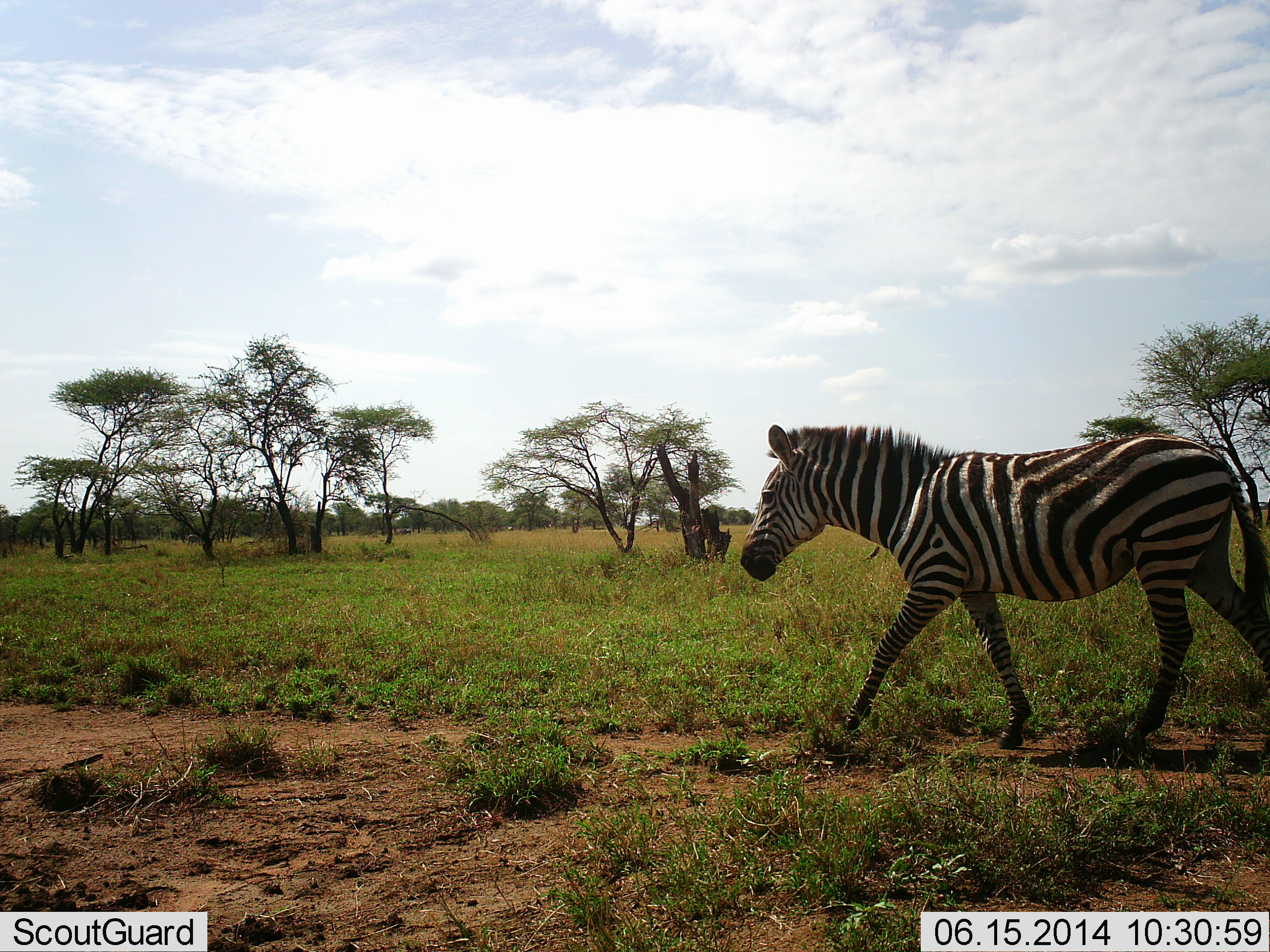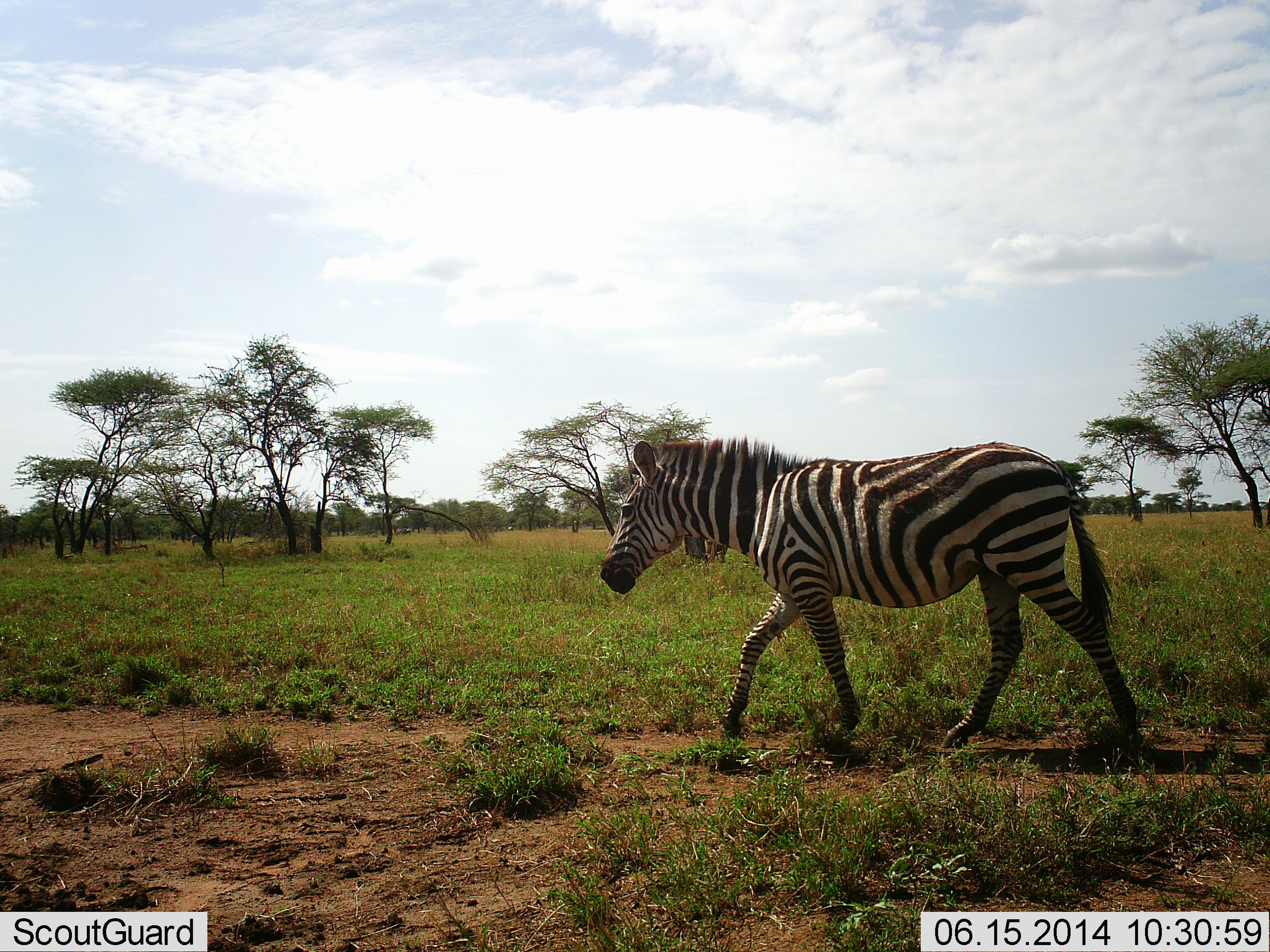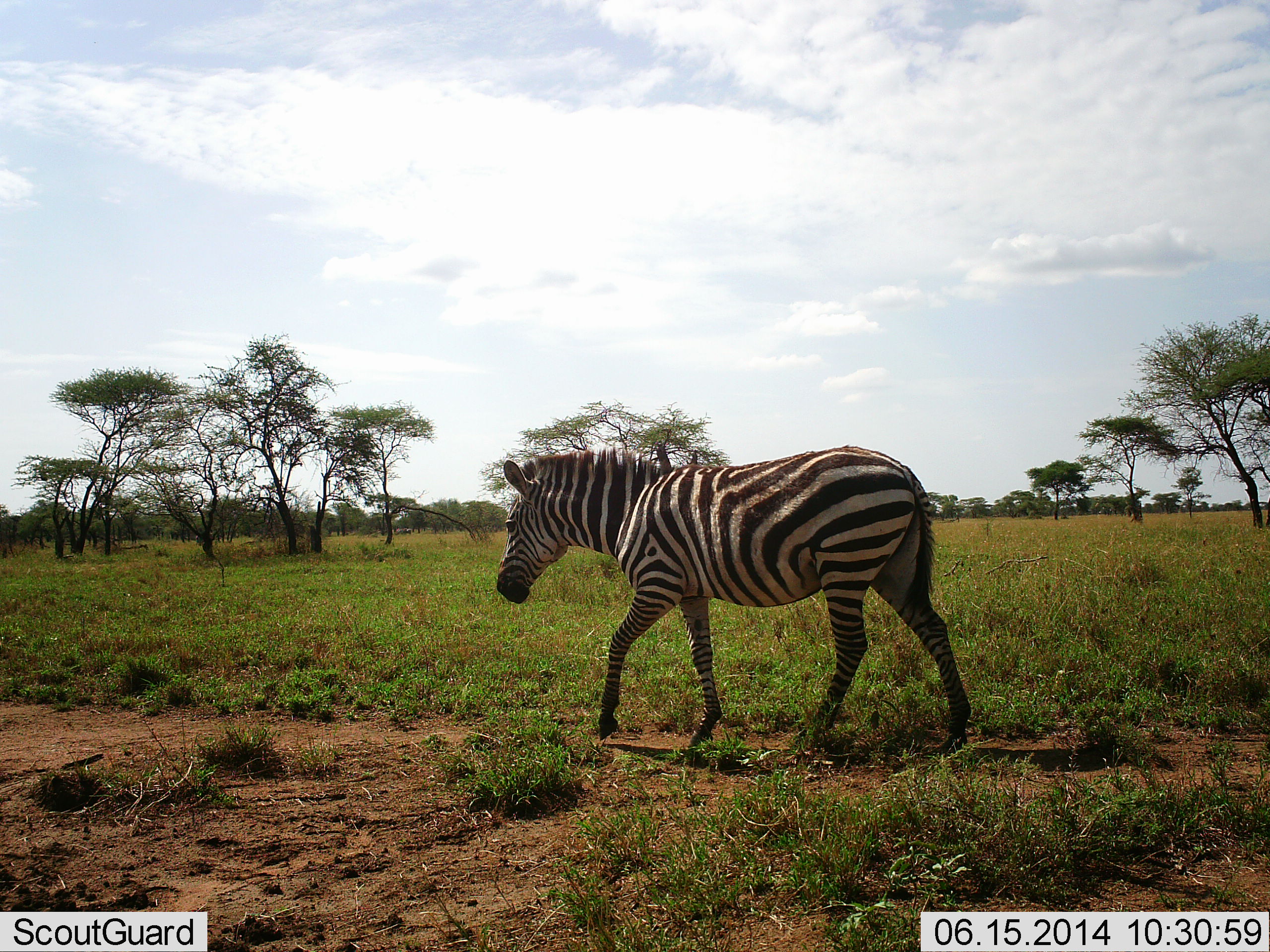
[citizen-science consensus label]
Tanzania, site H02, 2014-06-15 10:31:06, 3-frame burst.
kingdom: Animalia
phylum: Chordata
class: Mammalia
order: Perissodactyla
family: Equidae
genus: Equus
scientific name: Equus quagga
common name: plains zebra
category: zebra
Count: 1.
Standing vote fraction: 0%.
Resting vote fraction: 0%.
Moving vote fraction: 100%.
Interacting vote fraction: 0%.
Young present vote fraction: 0%.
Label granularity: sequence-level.